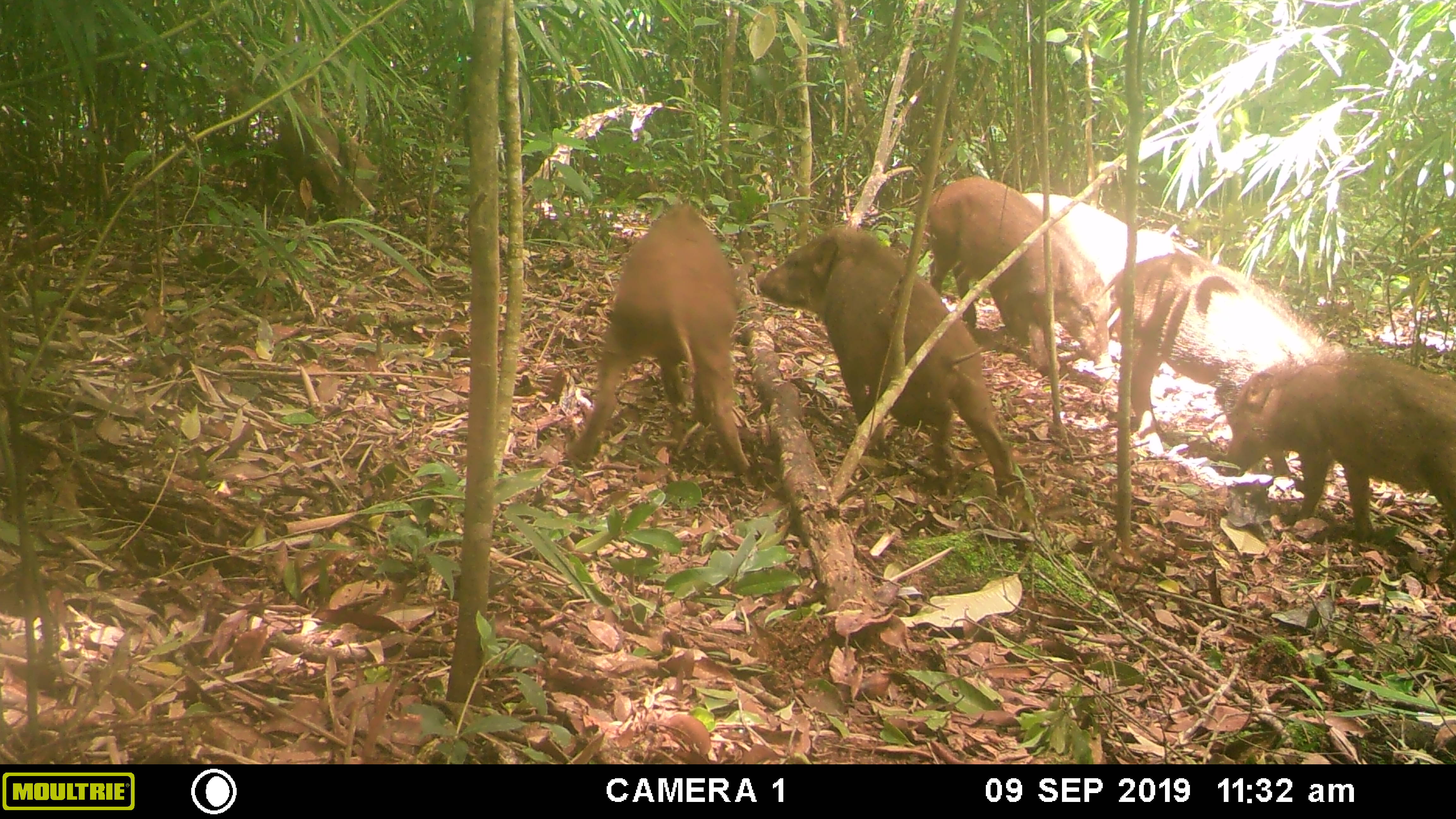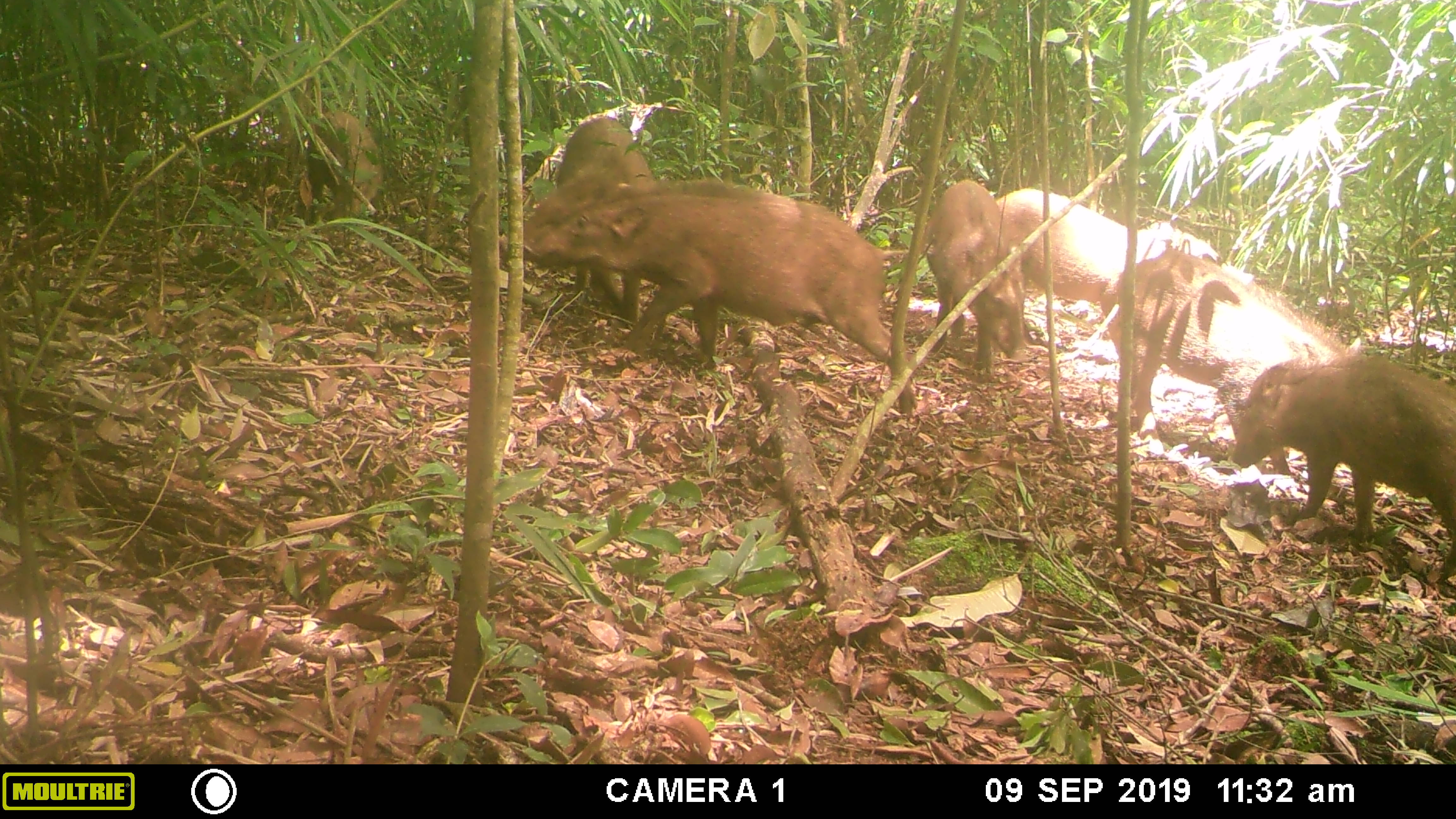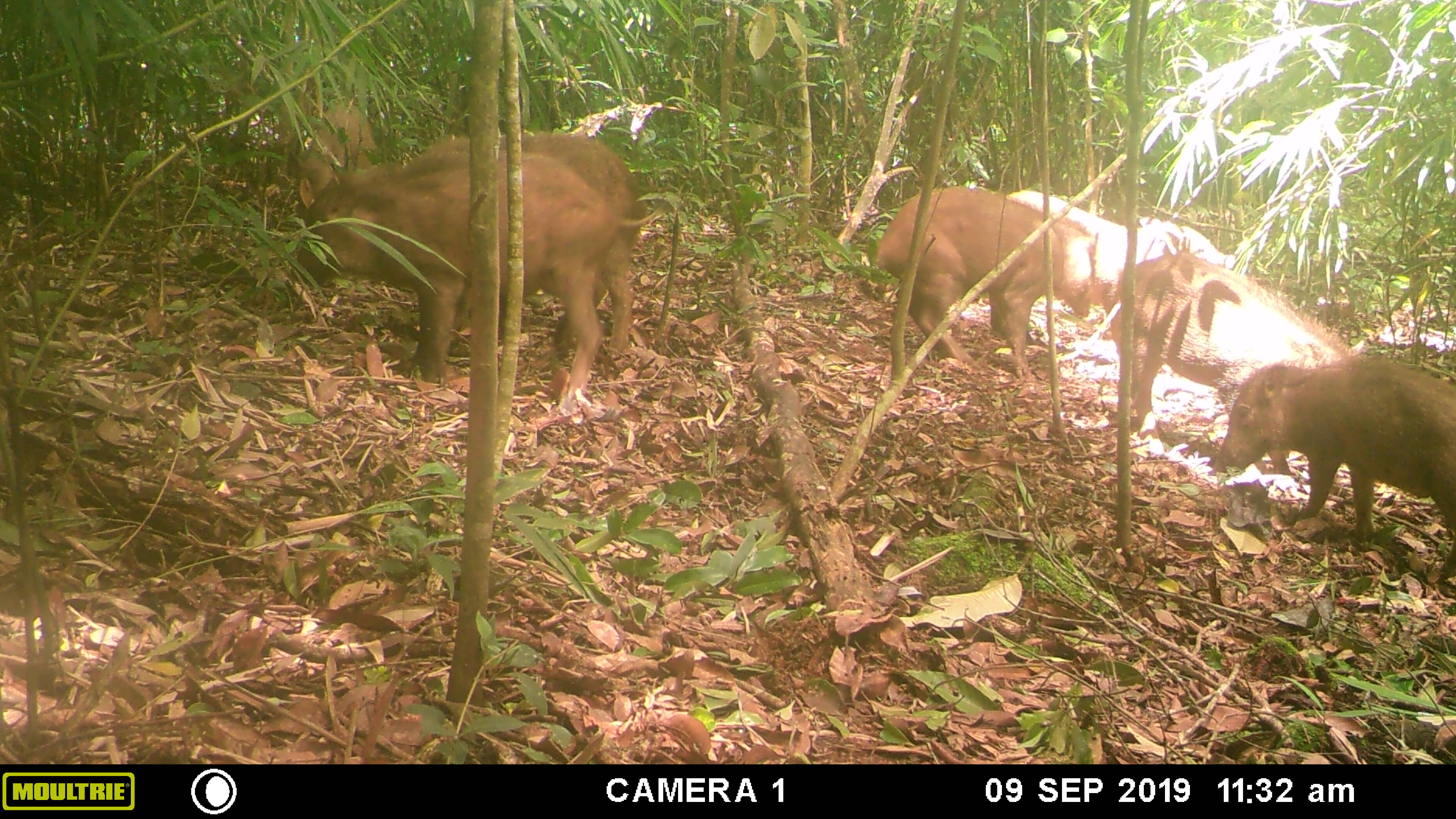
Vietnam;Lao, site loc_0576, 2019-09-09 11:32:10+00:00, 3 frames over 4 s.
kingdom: Animalia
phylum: Chordata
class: Mammalia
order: Artiodactyla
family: Suidae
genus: Sus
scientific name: Sus scrofa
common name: eurasian wild pig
Eurasian wild pig (Sus scrofa). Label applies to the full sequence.